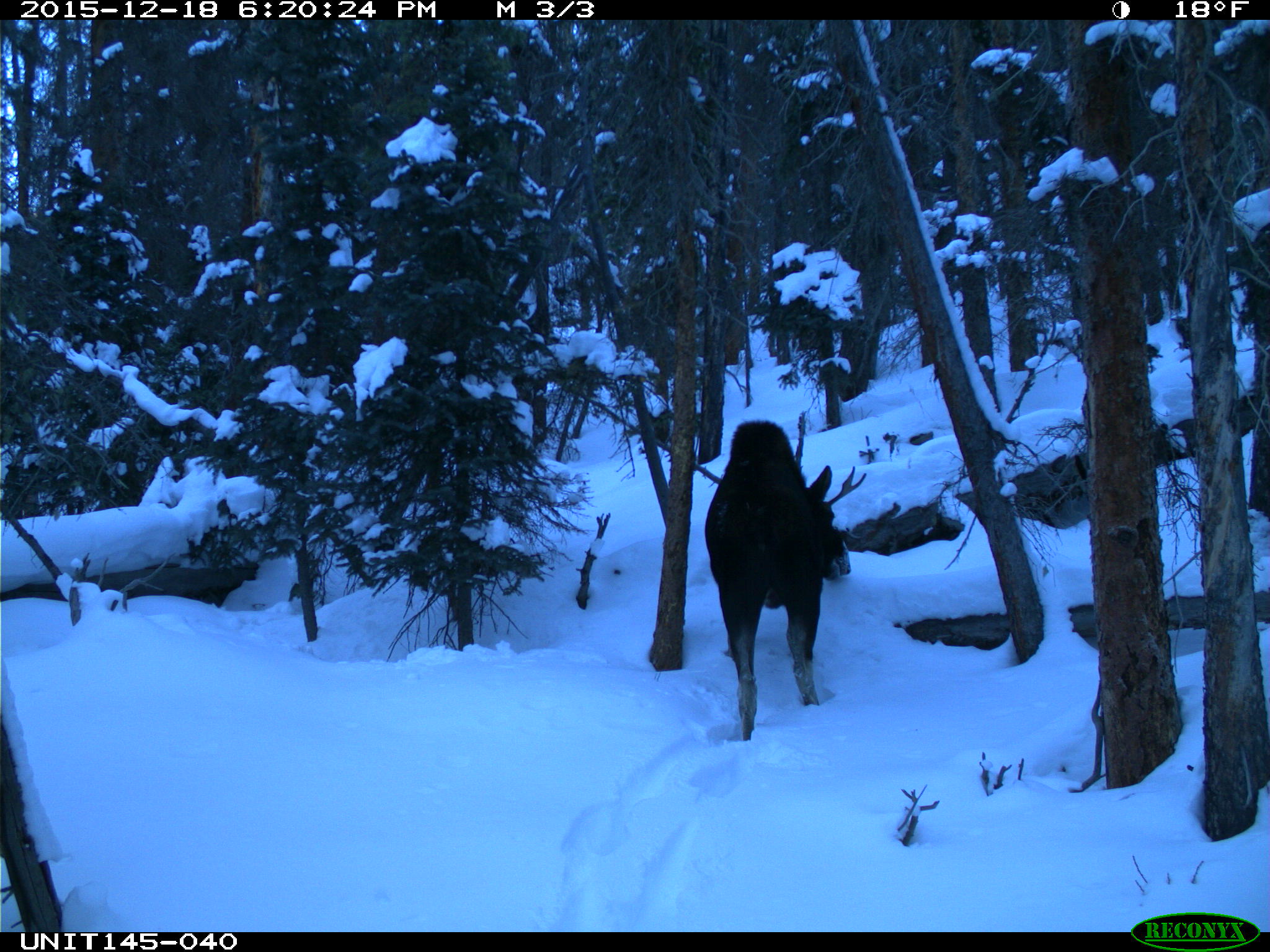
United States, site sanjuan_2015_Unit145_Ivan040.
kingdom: Animalia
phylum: Chordata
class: Mammalia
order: Artiodactyla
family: Cervidae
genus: Alces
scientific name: Alces alces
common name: moose